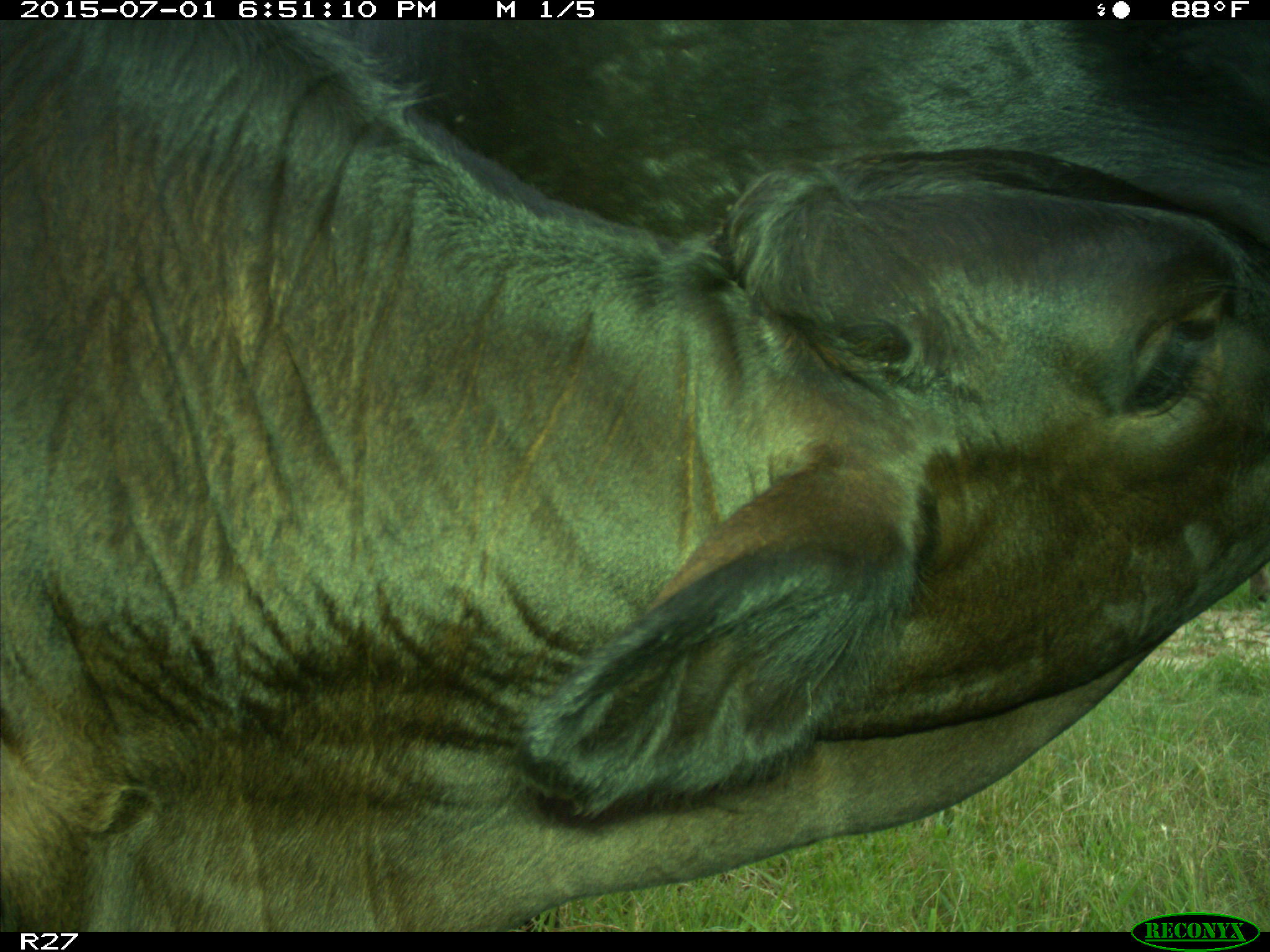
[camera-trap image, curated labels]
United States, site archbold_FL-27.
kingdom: Animalia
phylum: Chordata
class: Mammalia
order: Artiodactyla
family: Bovidae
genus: Bos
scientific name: Bos taurus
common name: domestic cow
Bos taurus (domestic cow).